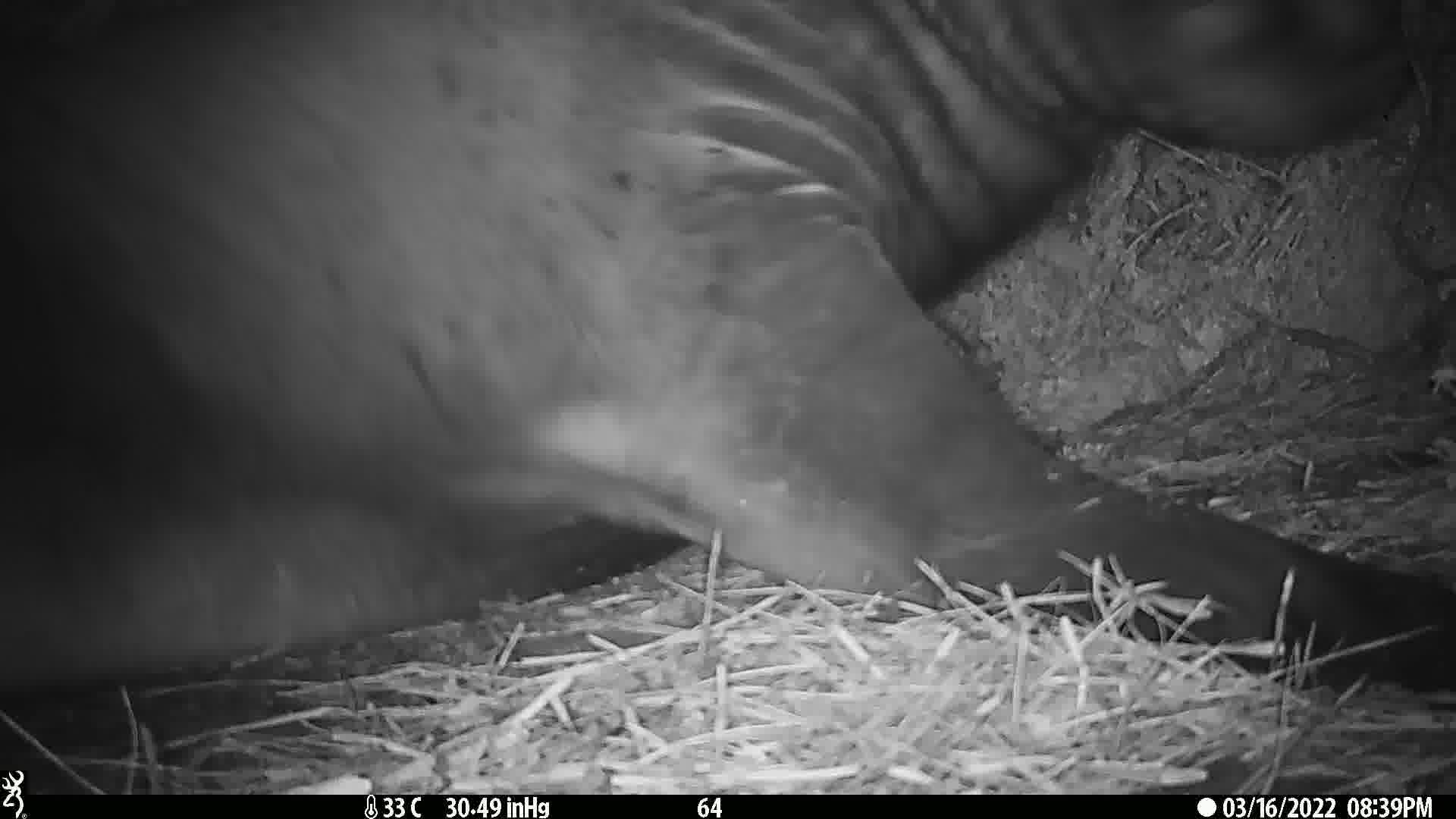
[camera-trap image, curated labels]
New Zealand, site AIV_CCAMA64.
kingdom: Animalia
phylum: Chordata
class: Mammalia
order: Carnivora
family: Otariidae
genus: Phocarctos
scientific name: Phocarctos hookeri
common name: new zealand sea lion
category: sealion